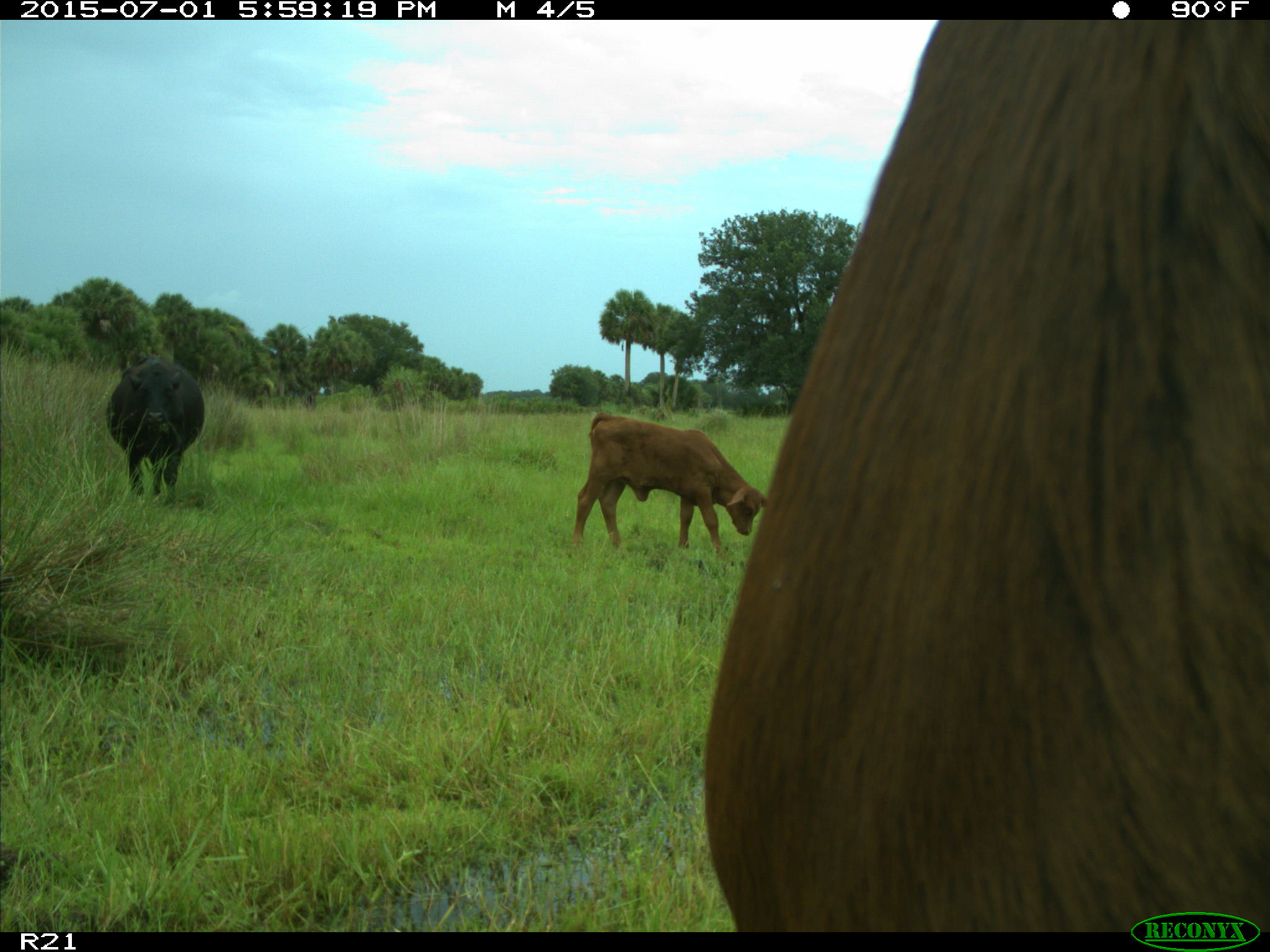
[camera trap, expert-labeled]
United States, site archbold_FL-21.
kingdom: Animalia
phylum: Chordata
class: Mammalia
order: Artiodactyla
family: Bovidae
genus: Bos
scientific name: Bos taurus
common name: domestic cow